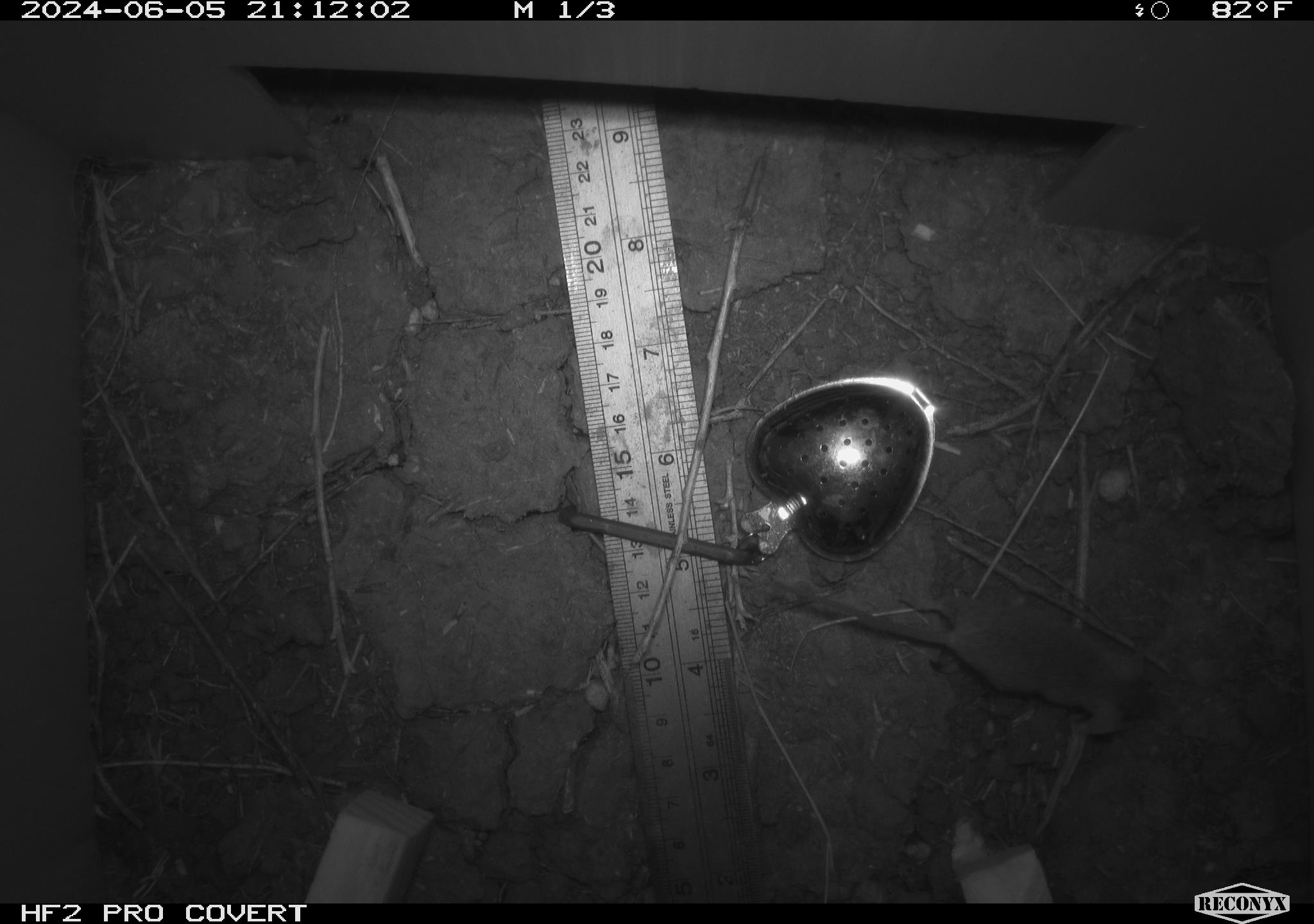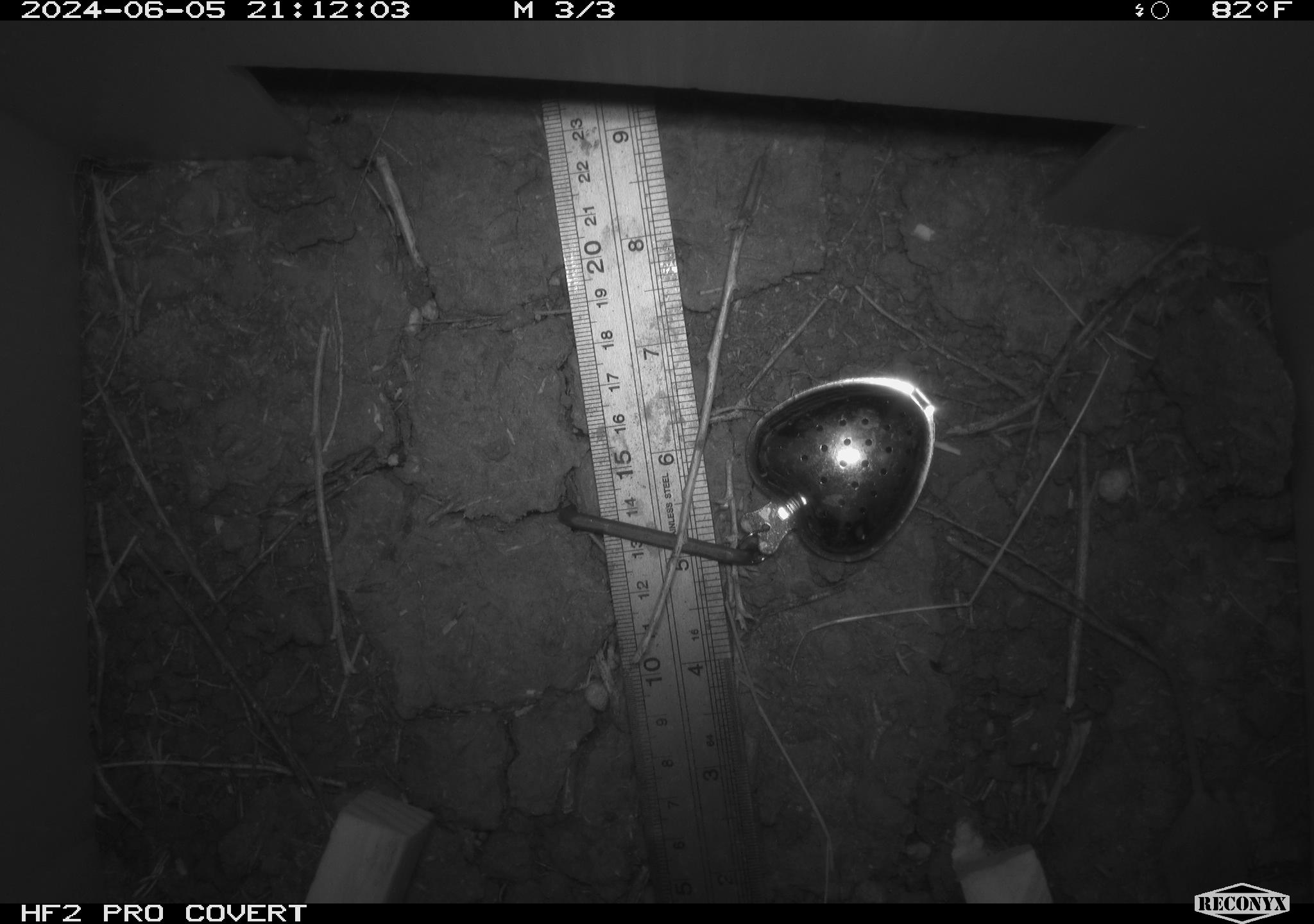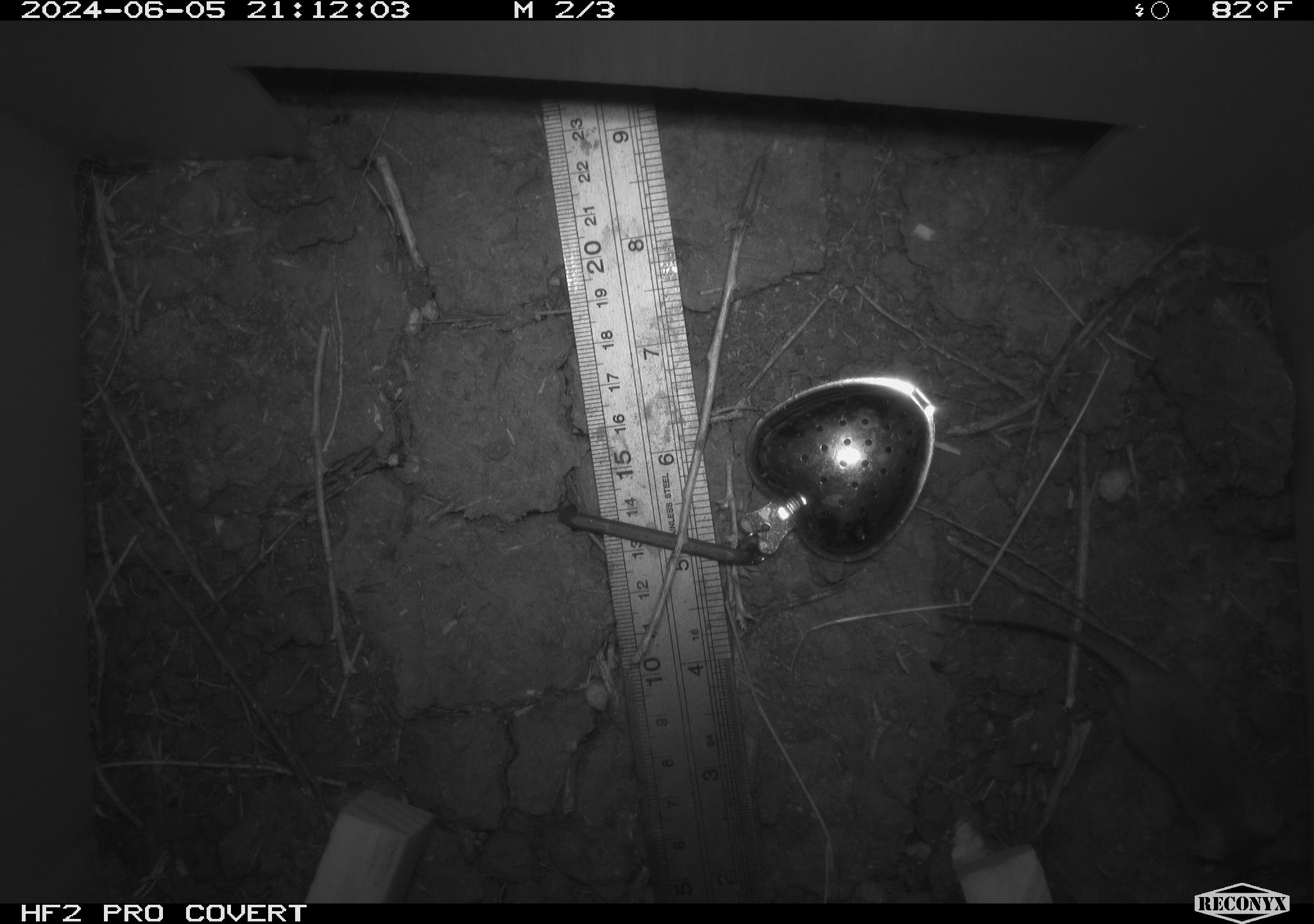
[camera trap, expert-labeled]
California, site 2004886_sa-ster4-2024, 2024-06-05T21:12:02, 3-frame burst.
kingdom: Animalia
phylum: Chordata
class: Mammalia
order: Rodentia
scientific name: Rodentia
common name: mouse species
Mouse species (Rodentia).